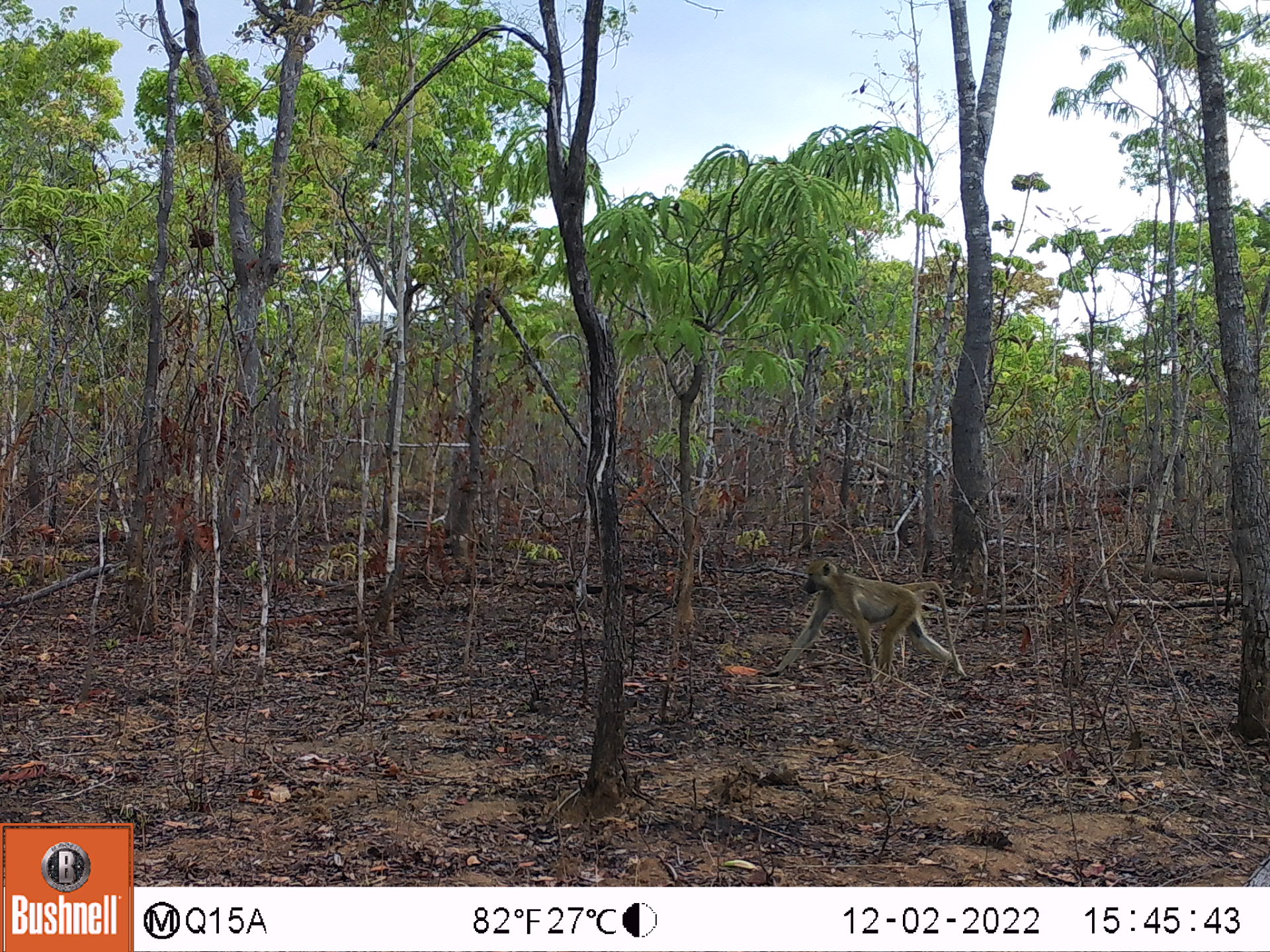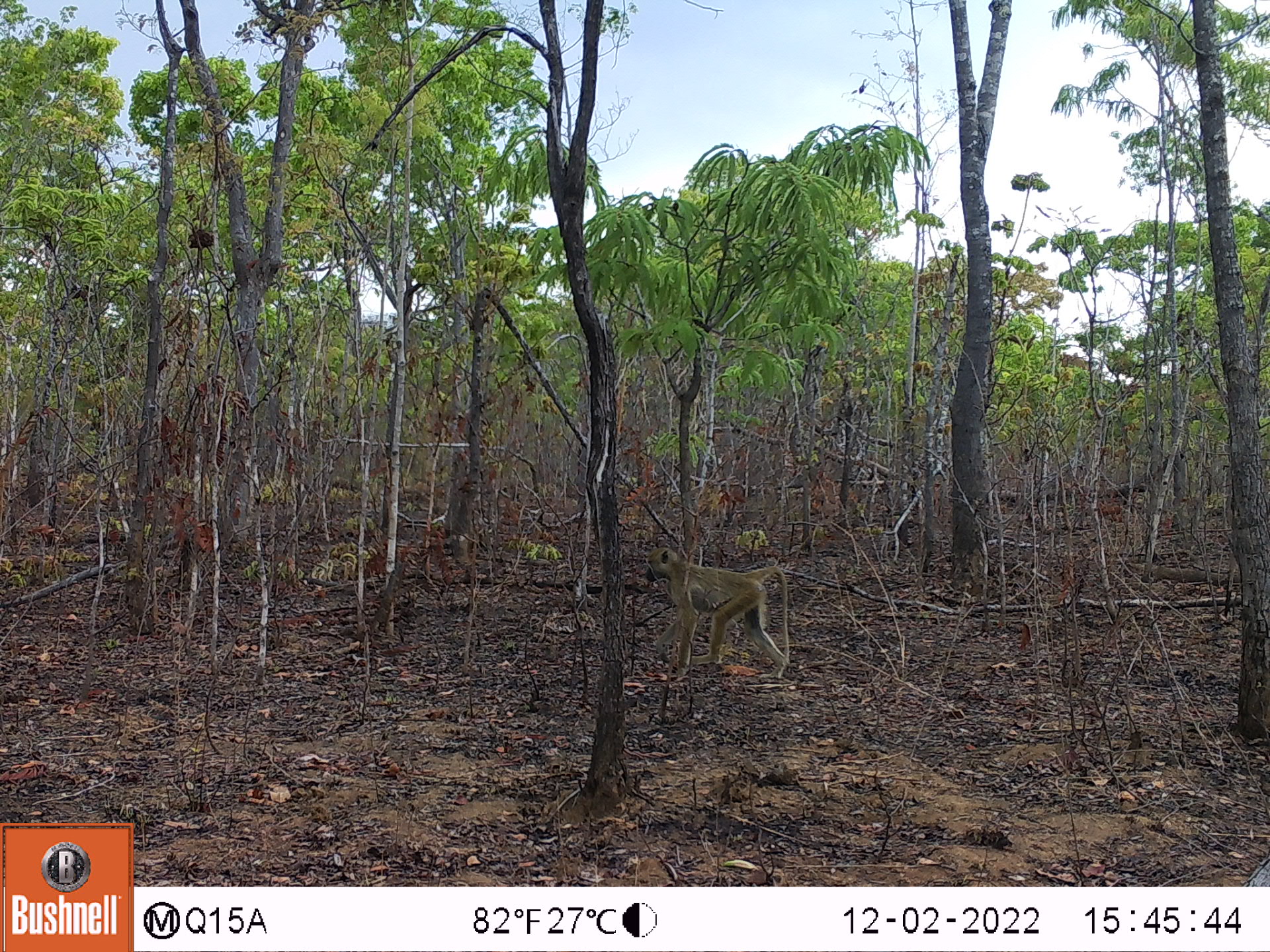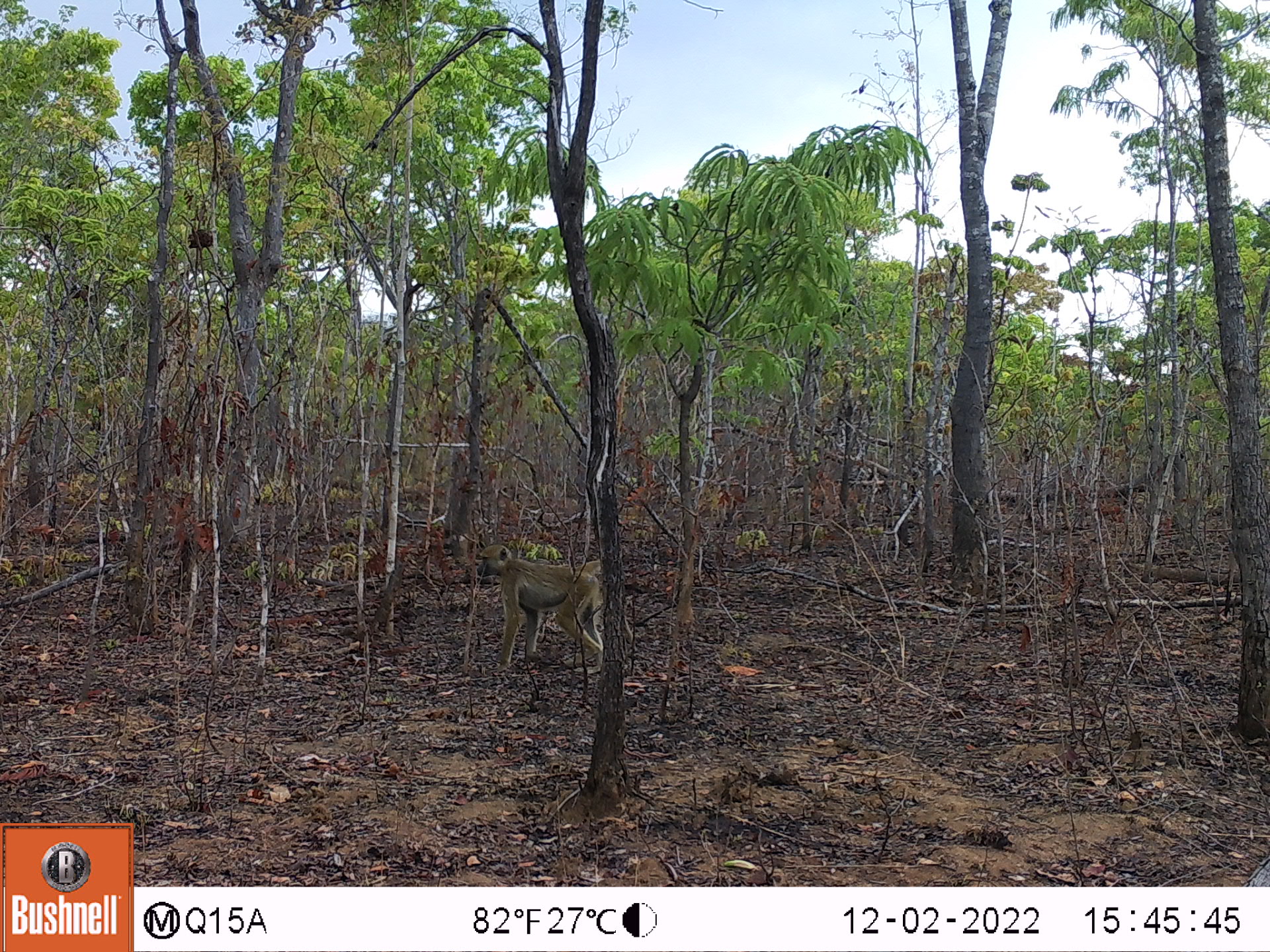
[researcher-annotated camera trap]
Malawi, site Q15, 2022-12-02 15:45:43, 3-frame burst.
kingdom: Animalia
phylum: Chordata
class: Mammalia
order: Primates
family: Cercopithecidae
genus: Papio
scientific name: Papio cynocephalus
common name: yellow baboon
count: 1